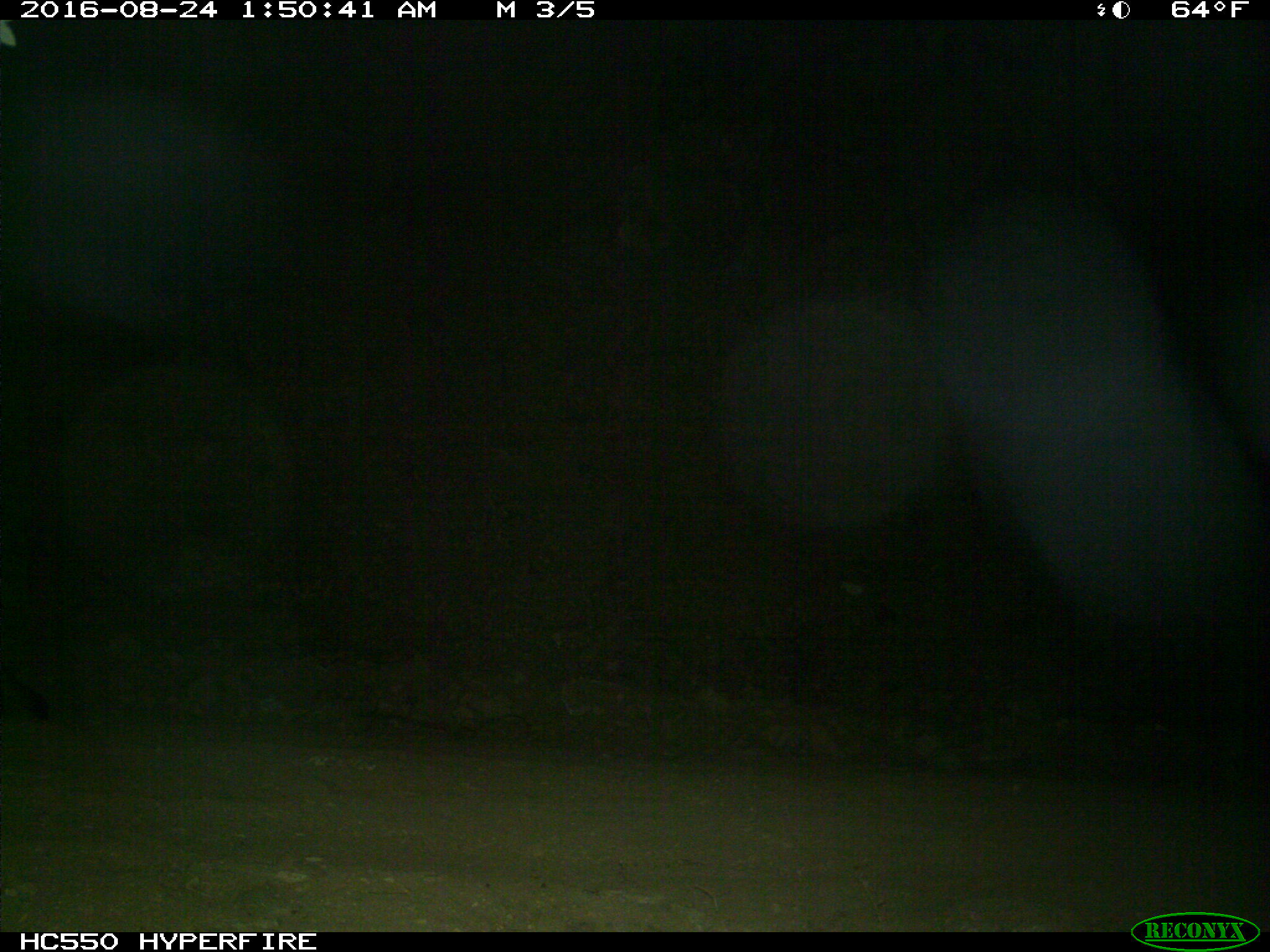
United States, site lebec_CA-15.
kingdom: Animalia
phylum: Chordata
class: Mammalia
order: Carnivora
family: Felidae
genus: Puma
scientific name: Puma concolor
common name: mountain lion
Puma concolor (mountain lion).